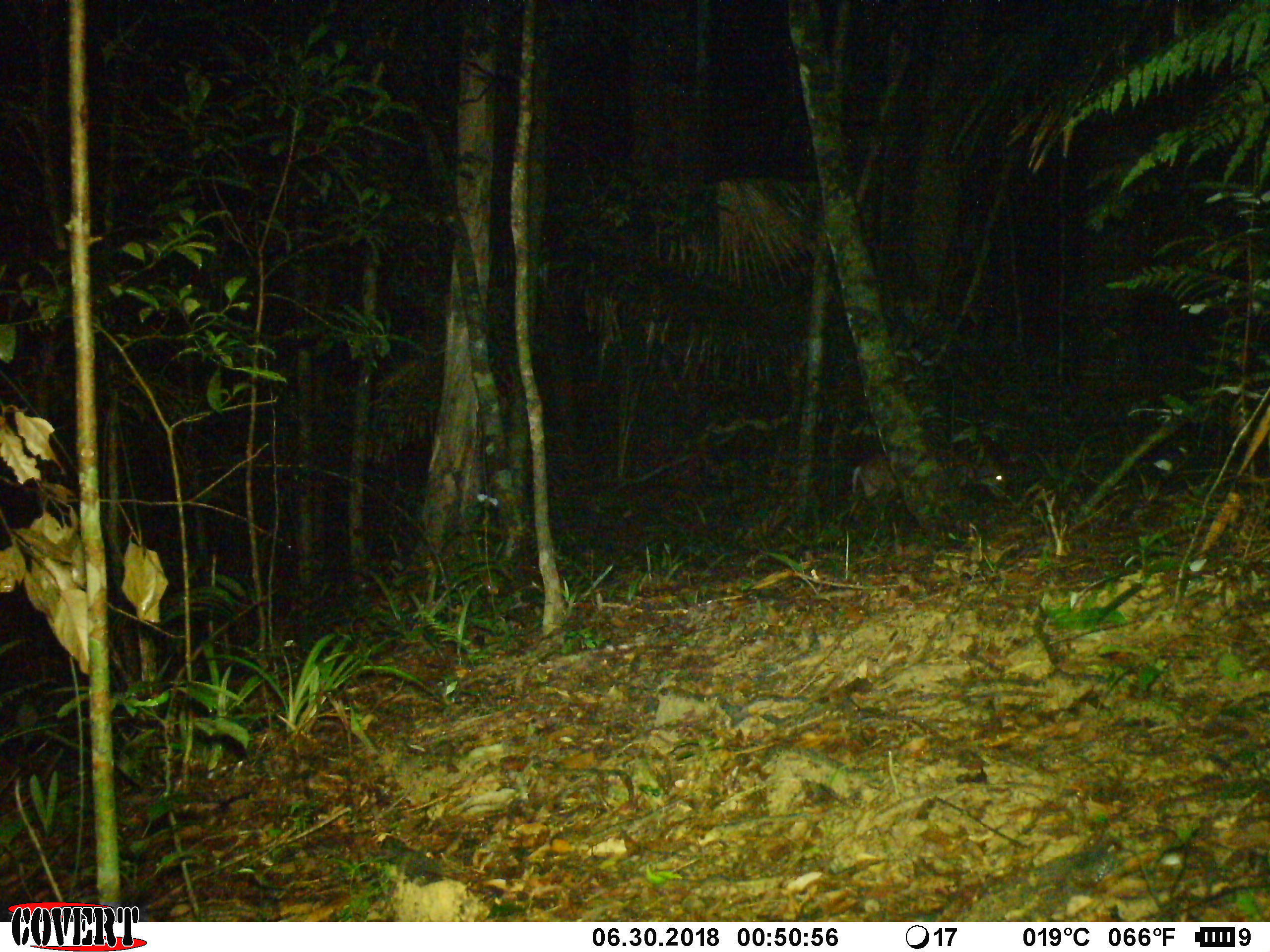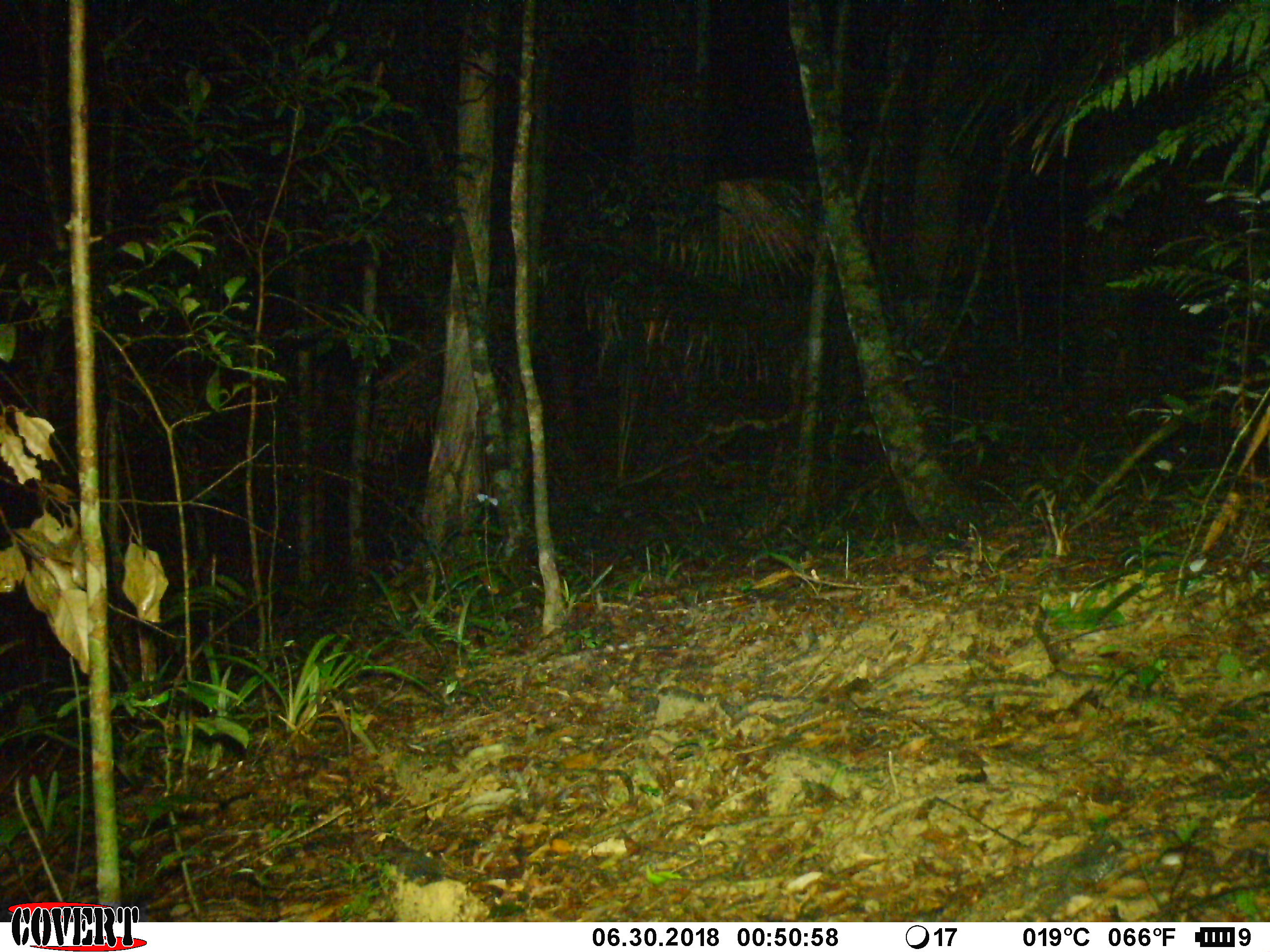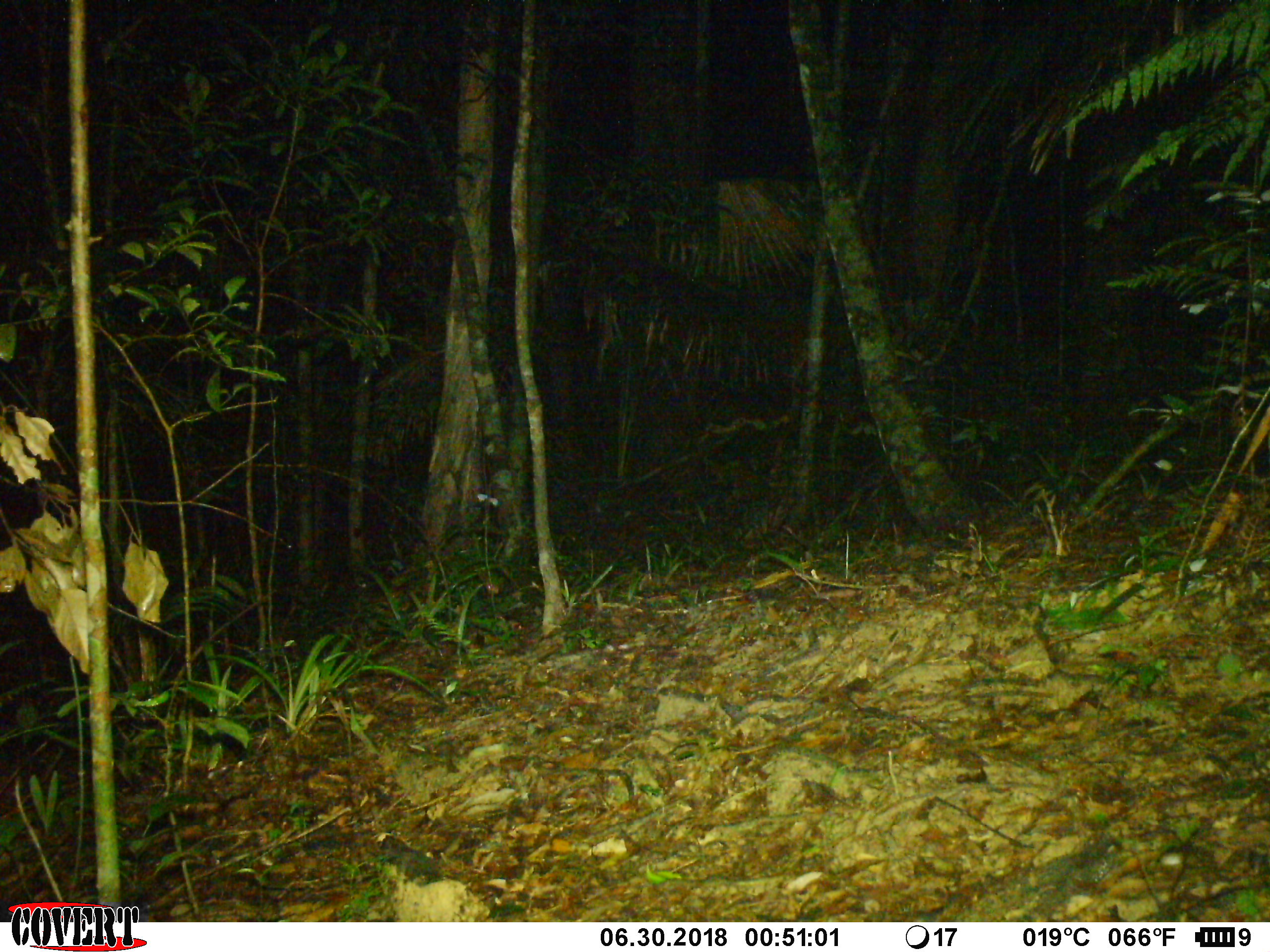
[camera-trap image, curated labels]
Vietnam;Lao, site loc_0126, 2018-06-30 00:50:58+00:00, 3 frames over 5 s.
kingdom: Animalia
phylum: Chordata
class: Mammalia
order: Artiodactyla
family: Cervidae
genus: Muntiacus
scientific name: Muntiacus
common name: muntjacs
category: unidentified muntjac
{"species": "unidentified muntjac (muntjacs) (Muntiacus)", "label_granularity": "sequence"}